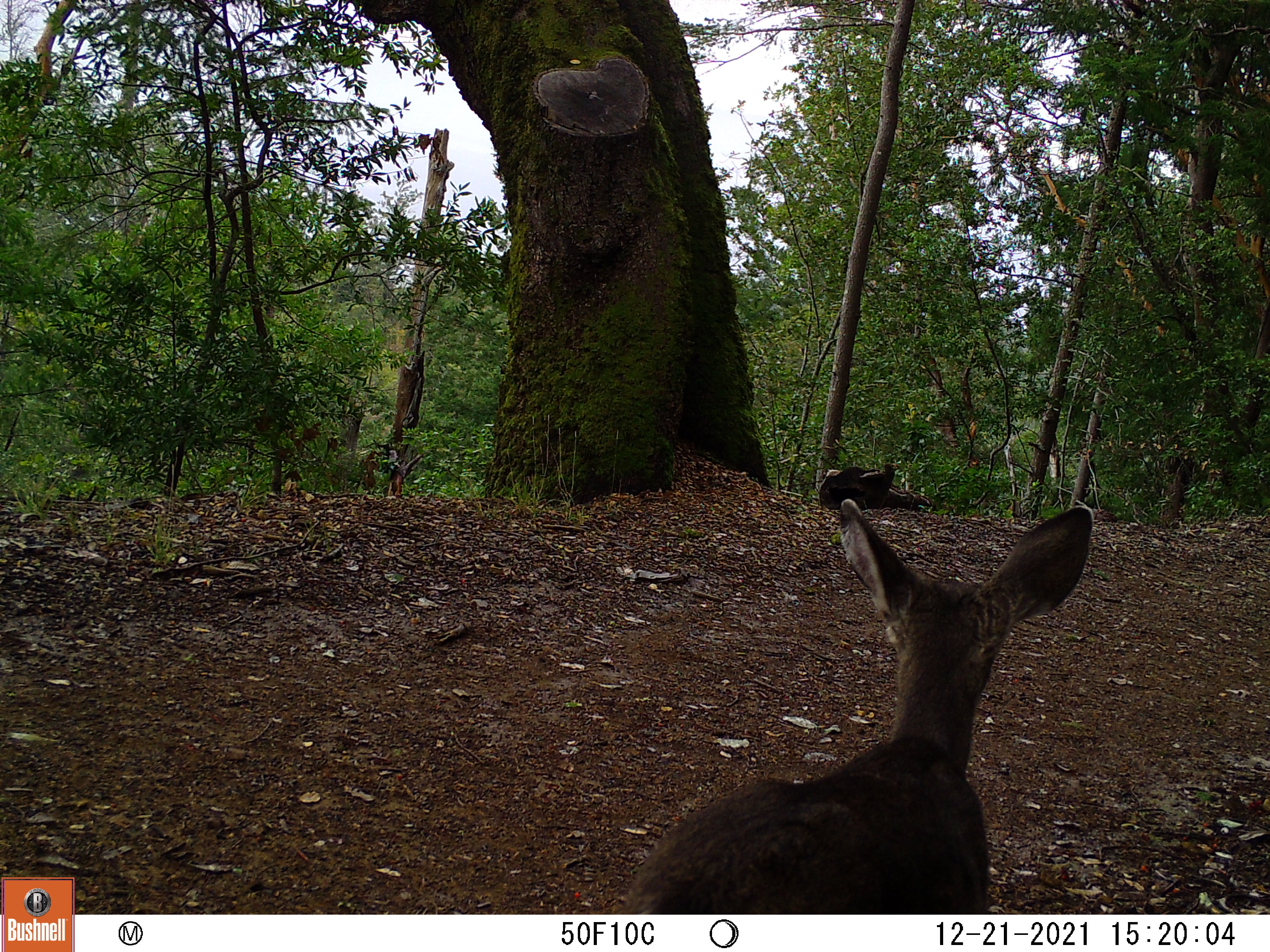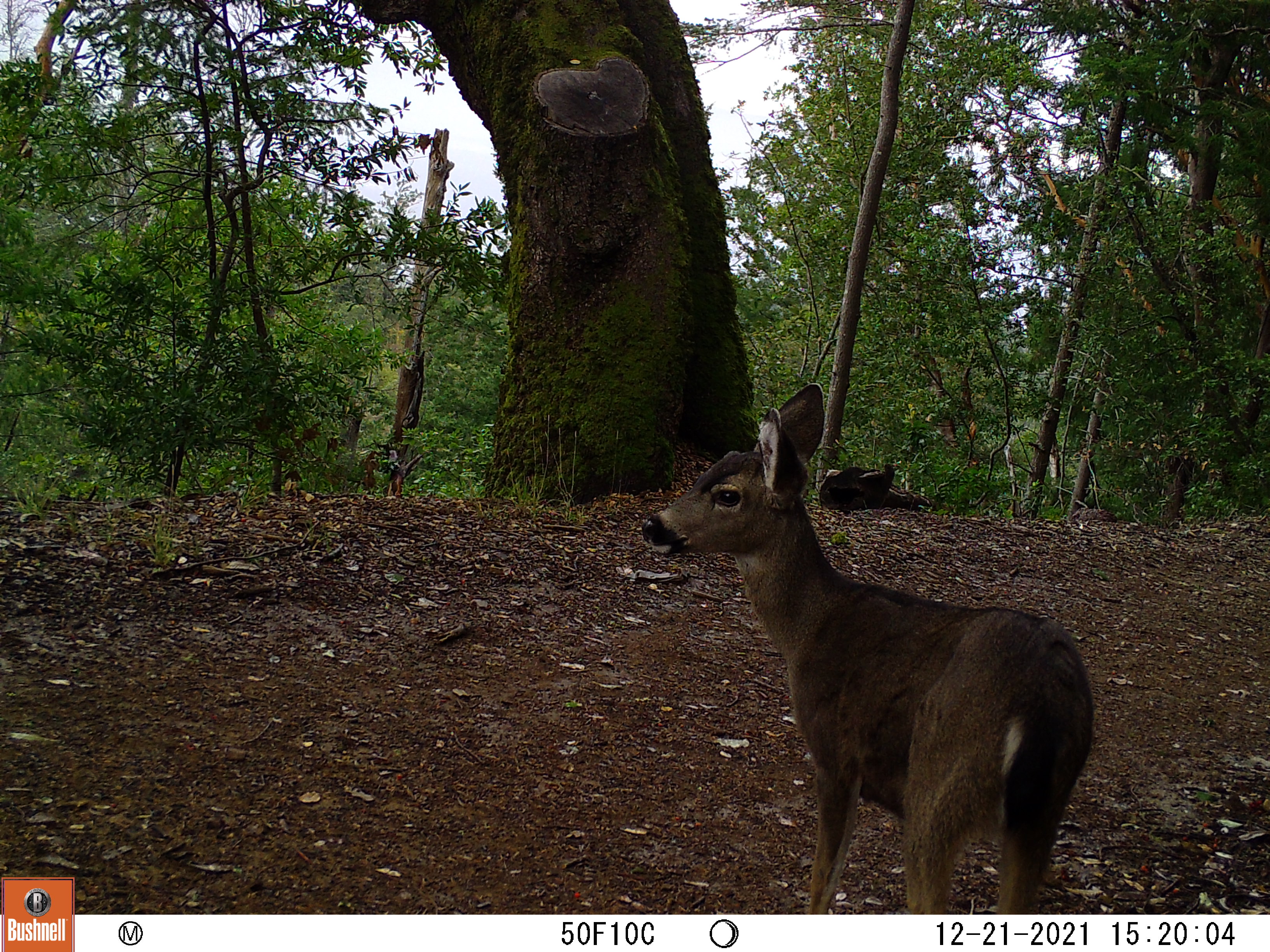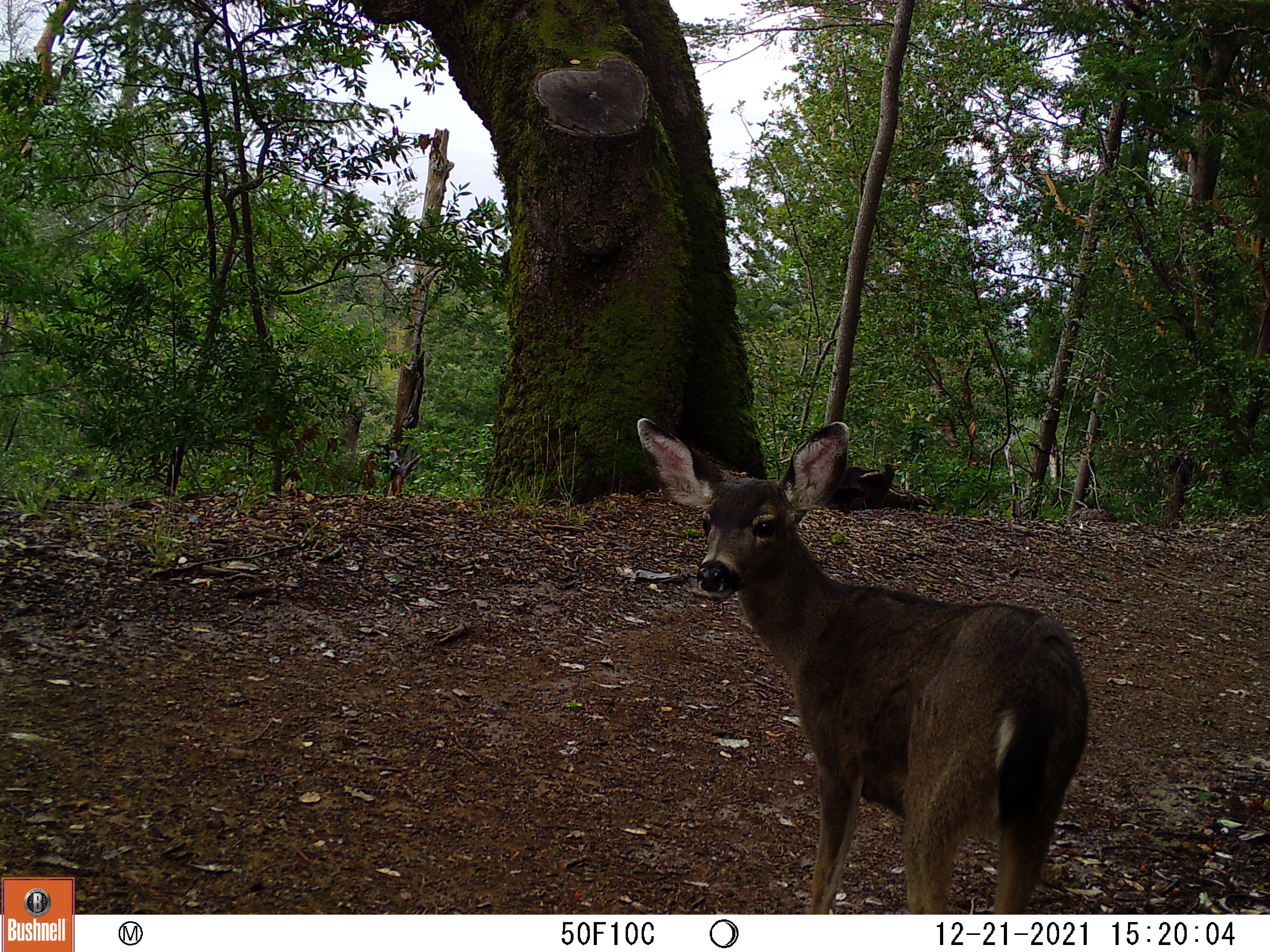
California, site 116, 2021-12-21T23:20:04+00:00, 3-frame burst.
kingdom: Animalia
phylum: Chordata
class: Mammalia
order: Artiodactyla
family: Cervidae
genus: Odocoileus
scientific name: Odocoileus hemionus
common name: mule deer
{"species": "mule deer (Odocoileus hemionus)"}